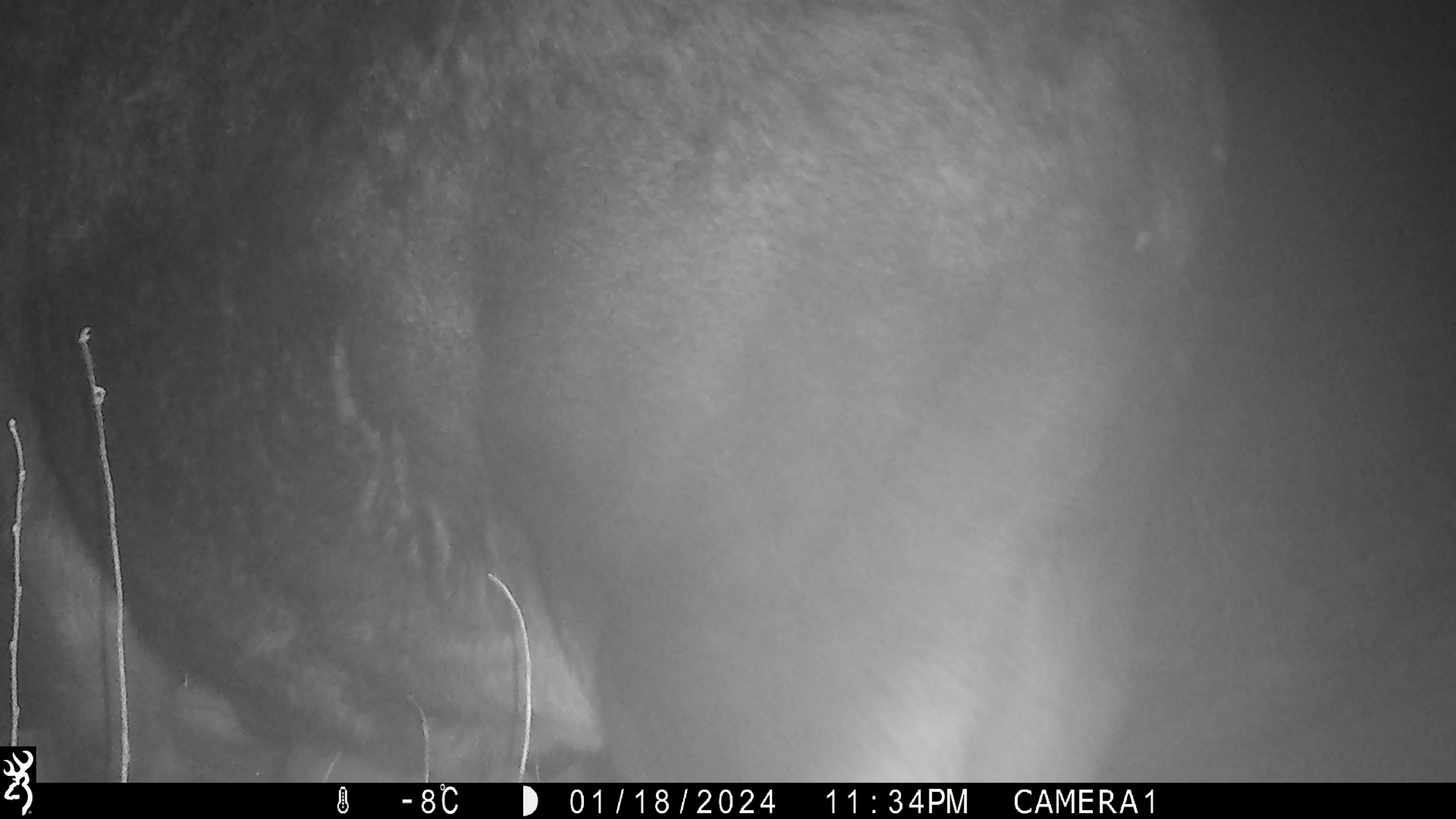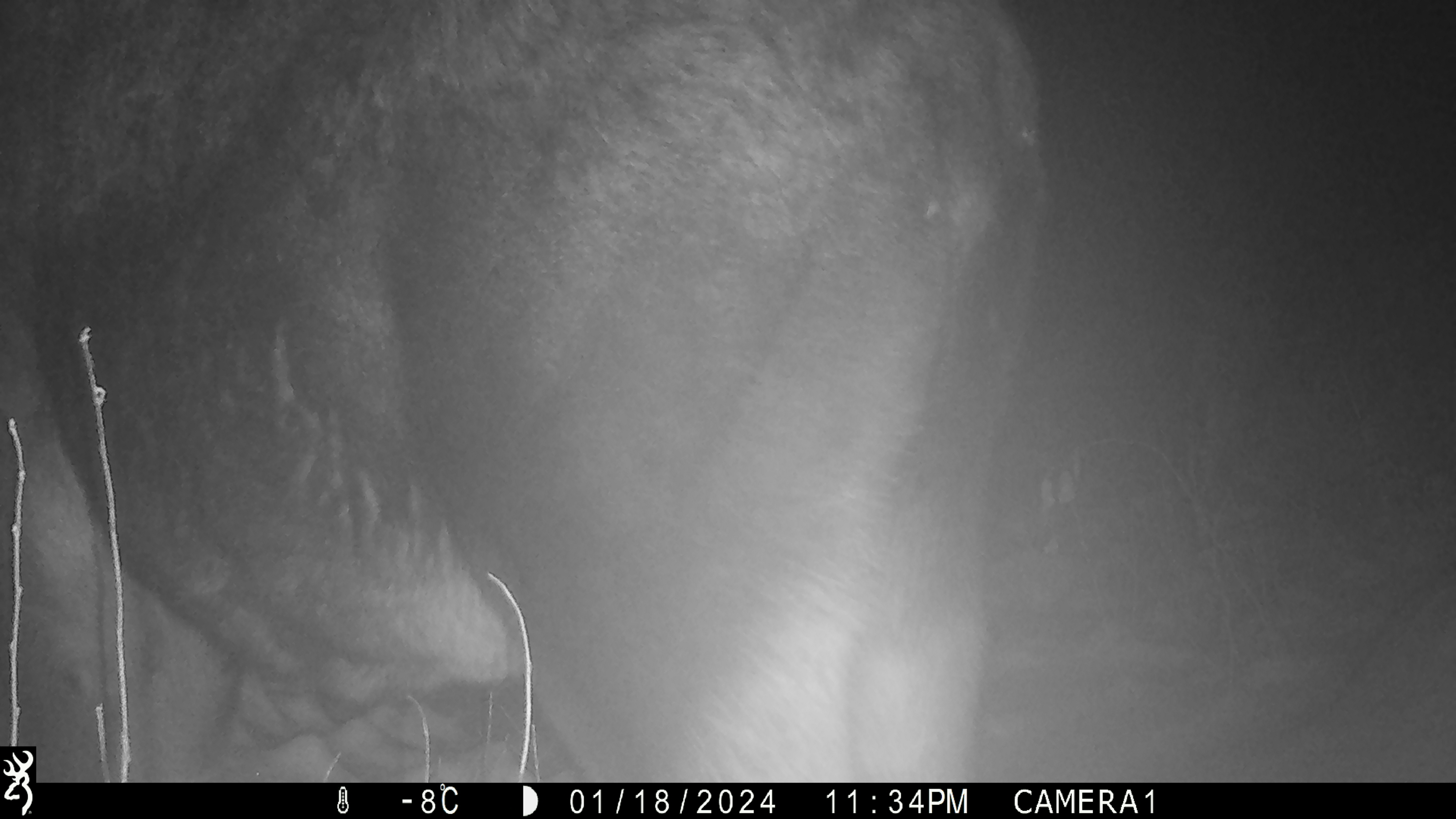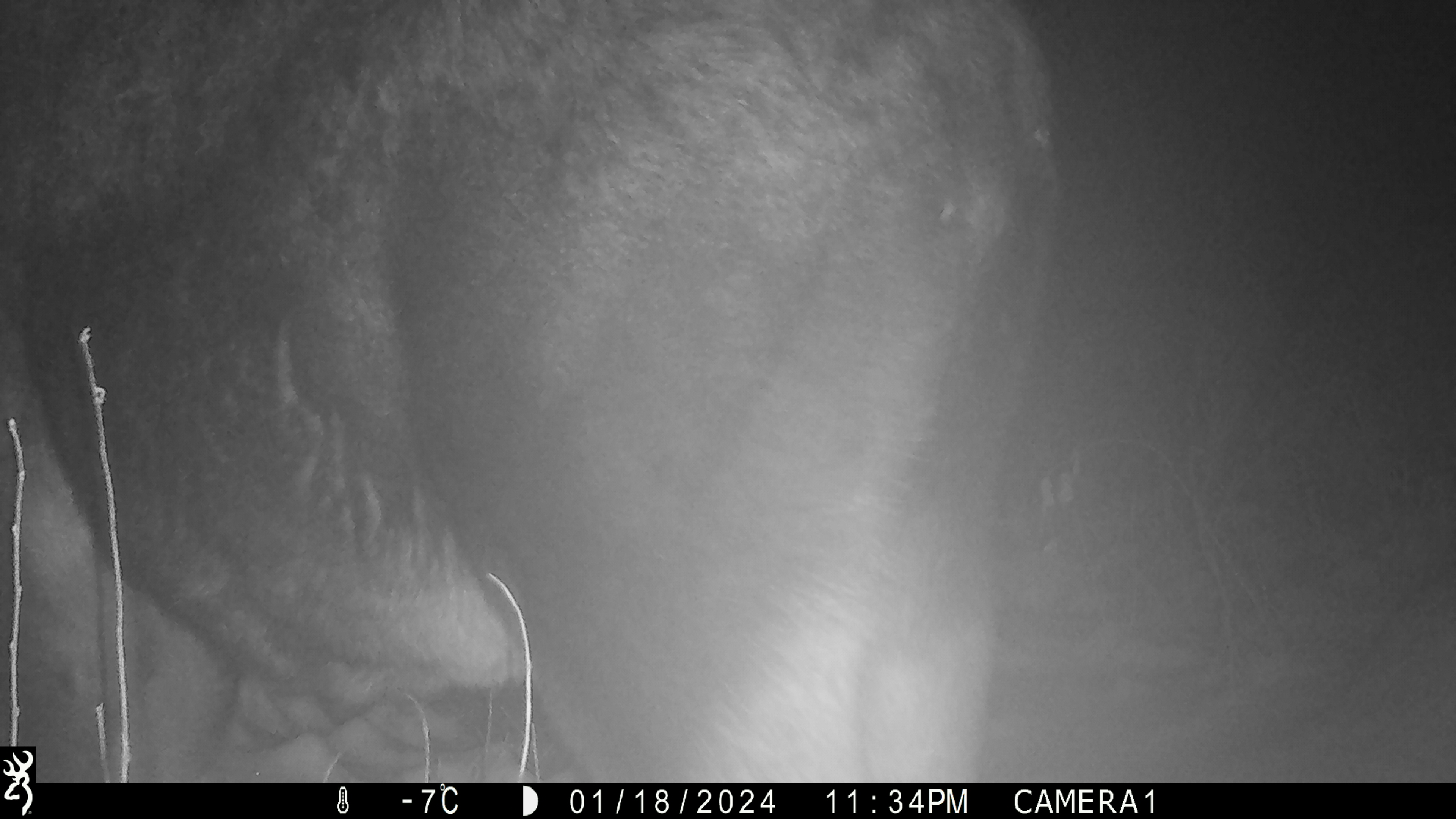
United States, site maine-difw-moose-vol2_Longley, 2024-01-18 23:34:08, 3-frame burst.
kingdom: Animalia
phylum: Chordata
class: Mammalia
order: Artiodactyla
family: Cervidae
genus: Alces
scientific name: Alces alces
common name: moose